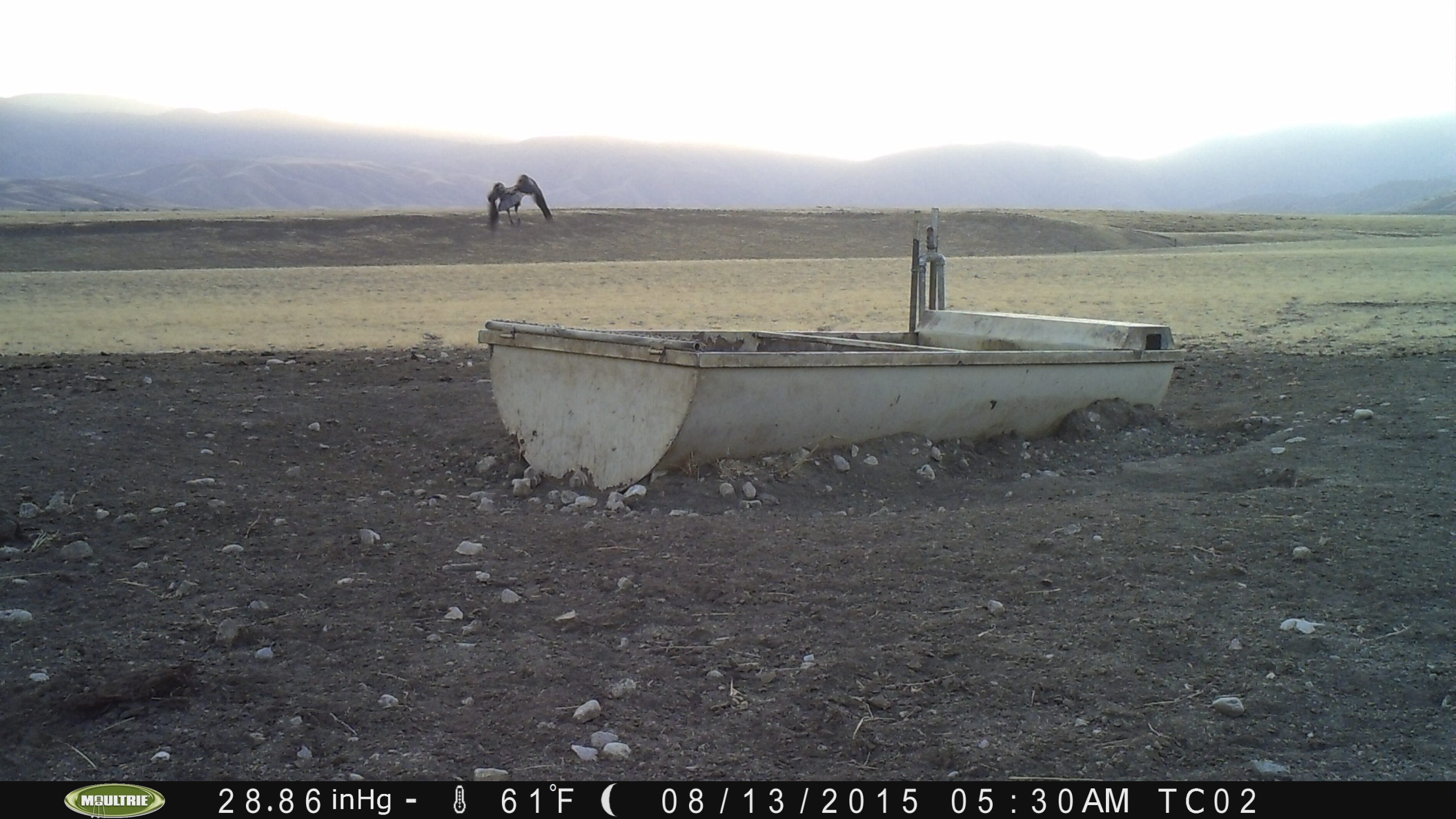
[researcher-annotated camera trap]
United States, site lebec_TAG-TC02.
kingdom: Animalia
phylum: Chordata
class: Aves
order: Passeriformes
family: Corvidae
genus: Corvus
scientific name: Corvus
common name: crows and ravens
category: unidentified corvus